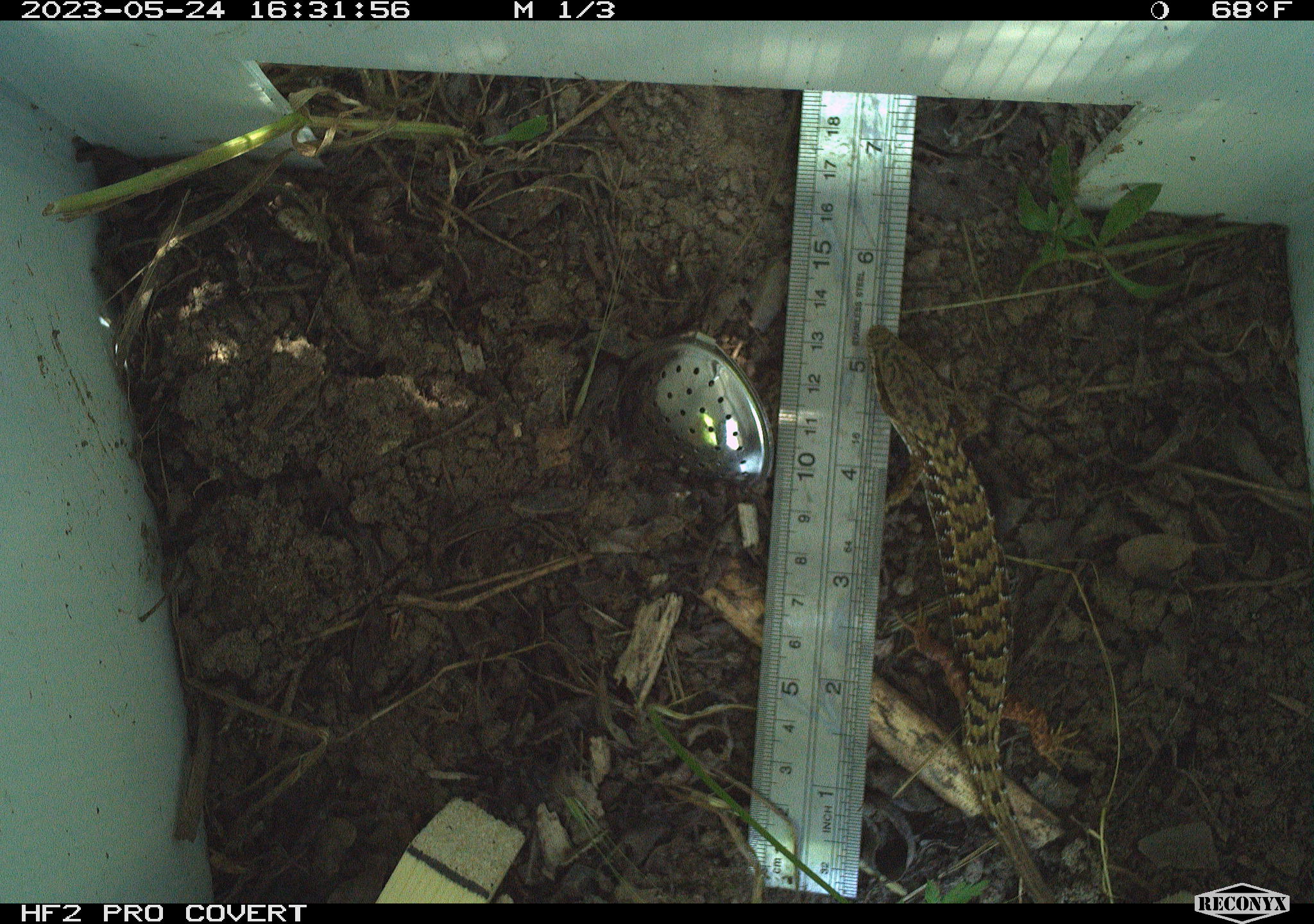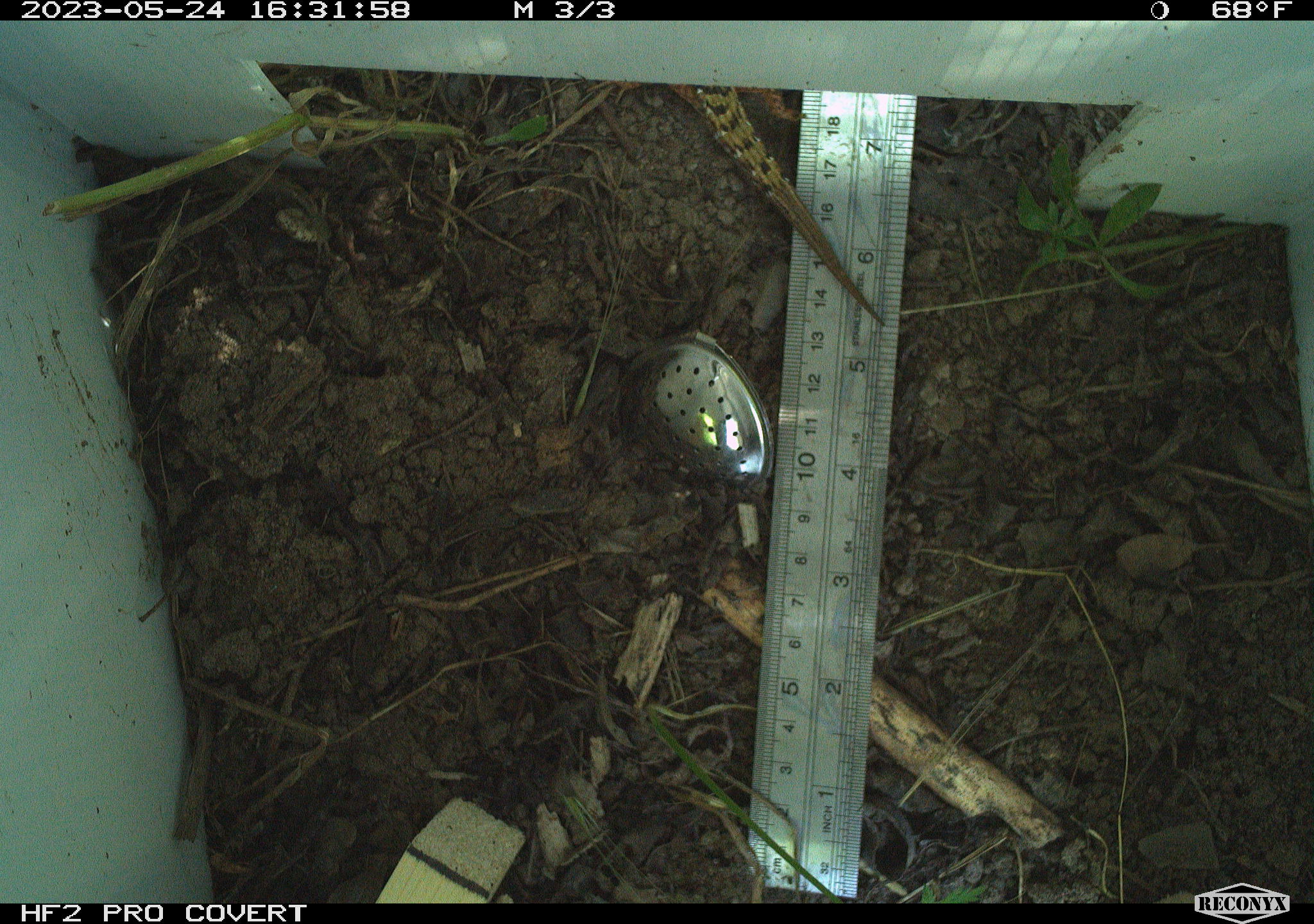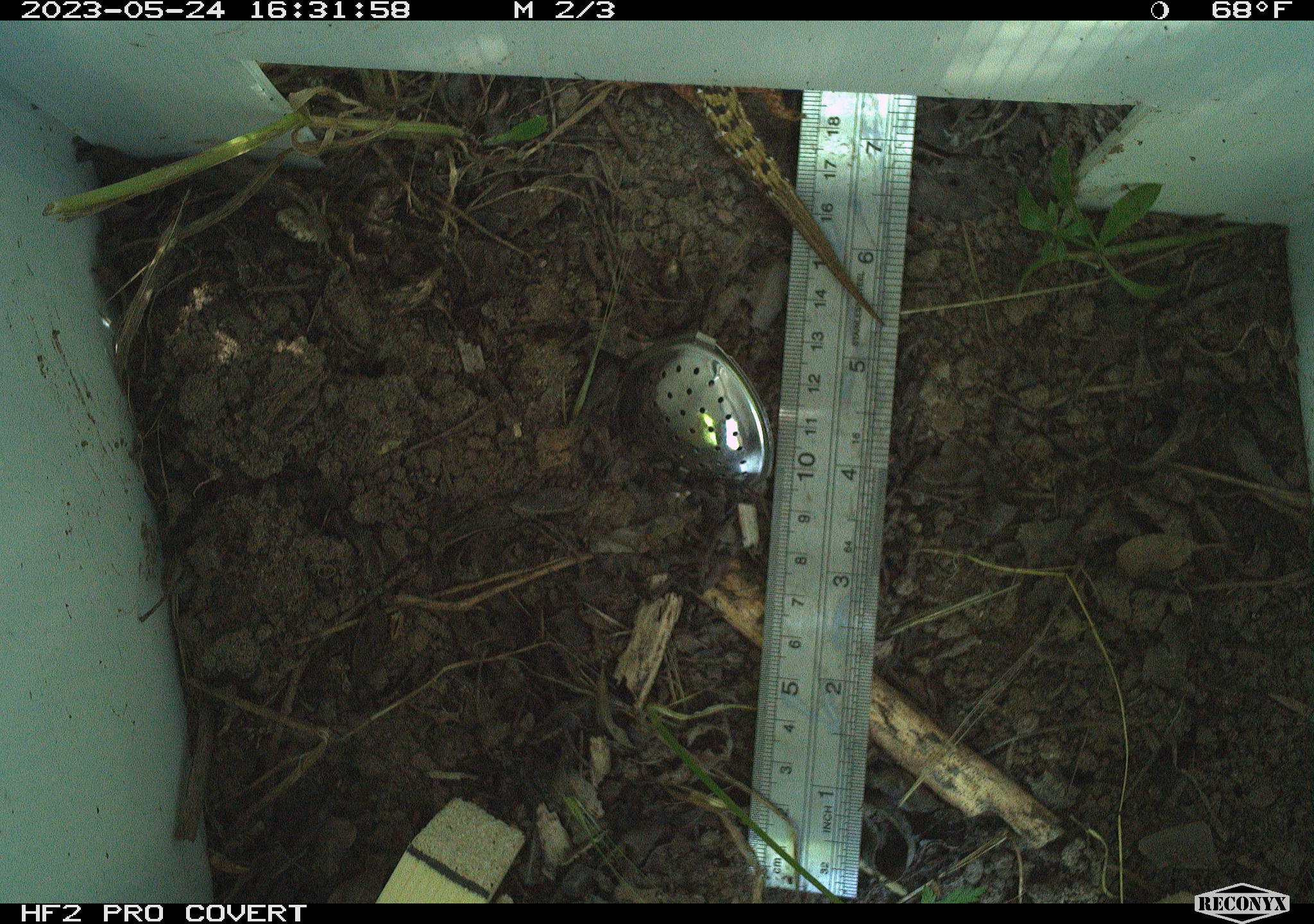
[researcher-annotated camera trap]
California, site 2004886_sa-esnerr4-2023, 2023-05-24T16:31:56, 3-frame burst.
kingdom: Animalia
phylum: Chordata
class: Reptilia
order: Squamata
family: Anguidae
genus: Elgaria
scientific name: Elgaria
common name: alligator lizards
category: elgaria species